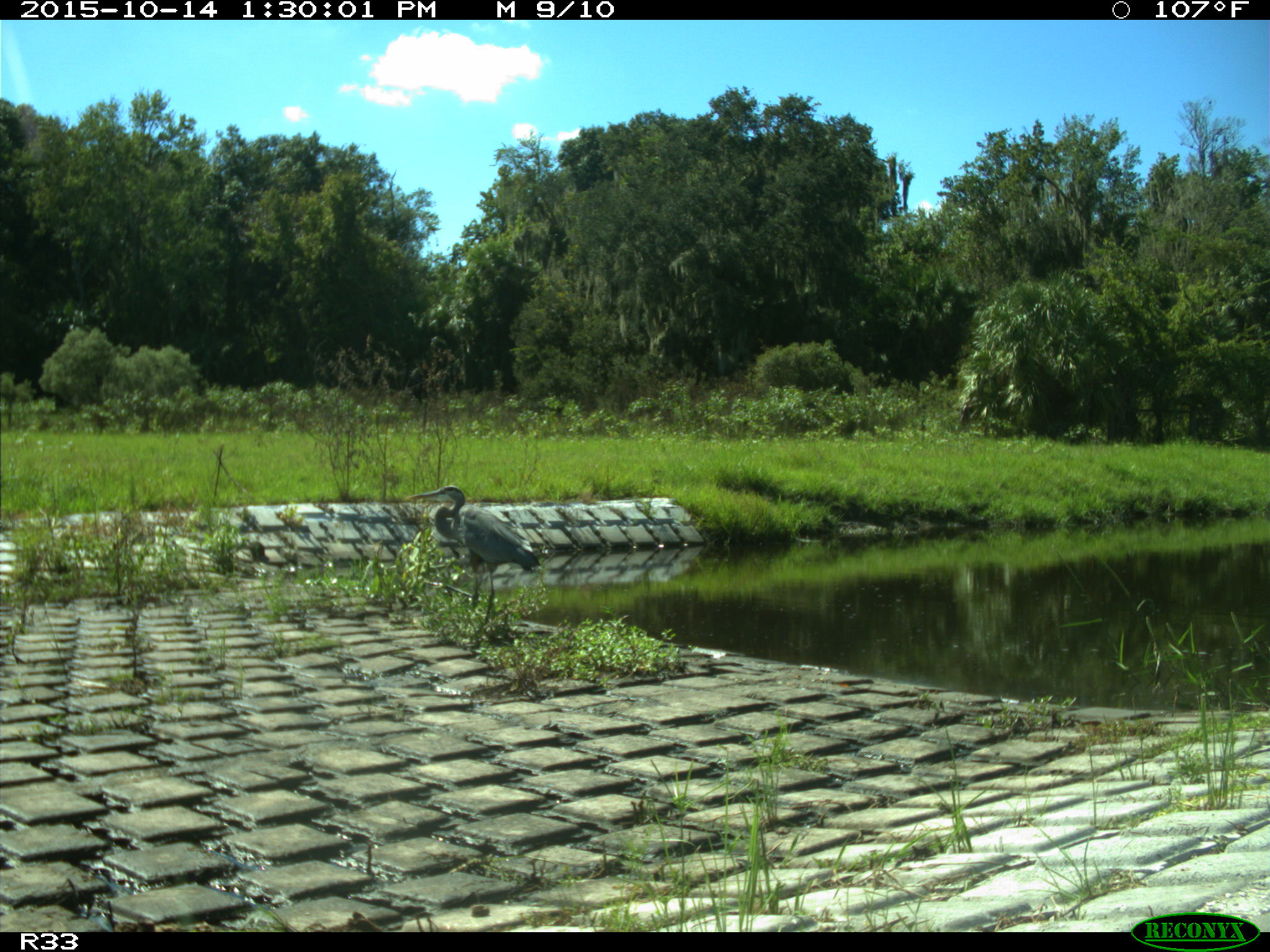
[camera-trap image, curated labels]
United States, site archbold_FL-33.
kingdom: Animalia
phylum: Chordata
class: Aves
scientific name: Aves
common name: birds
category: unidentified bird